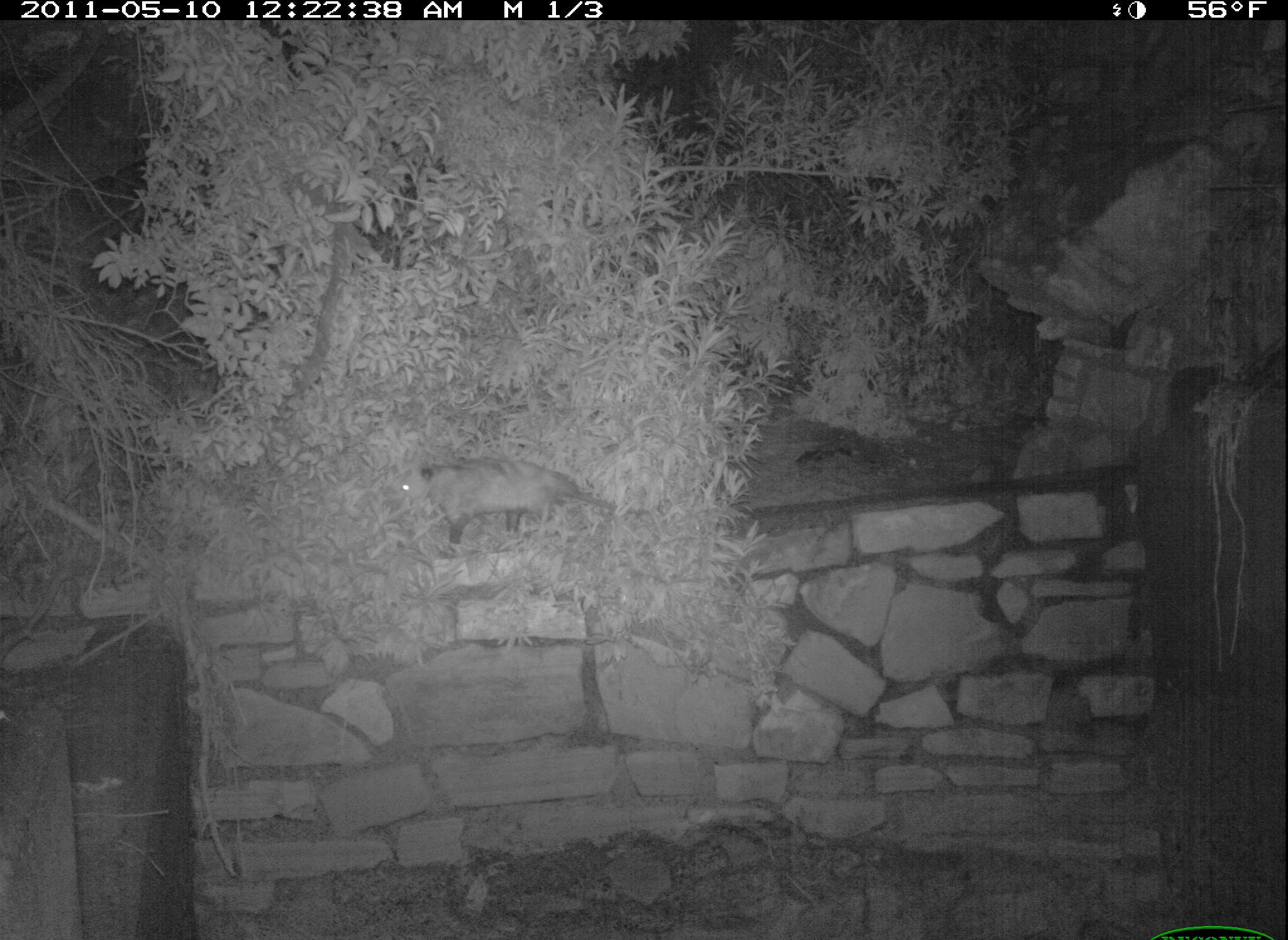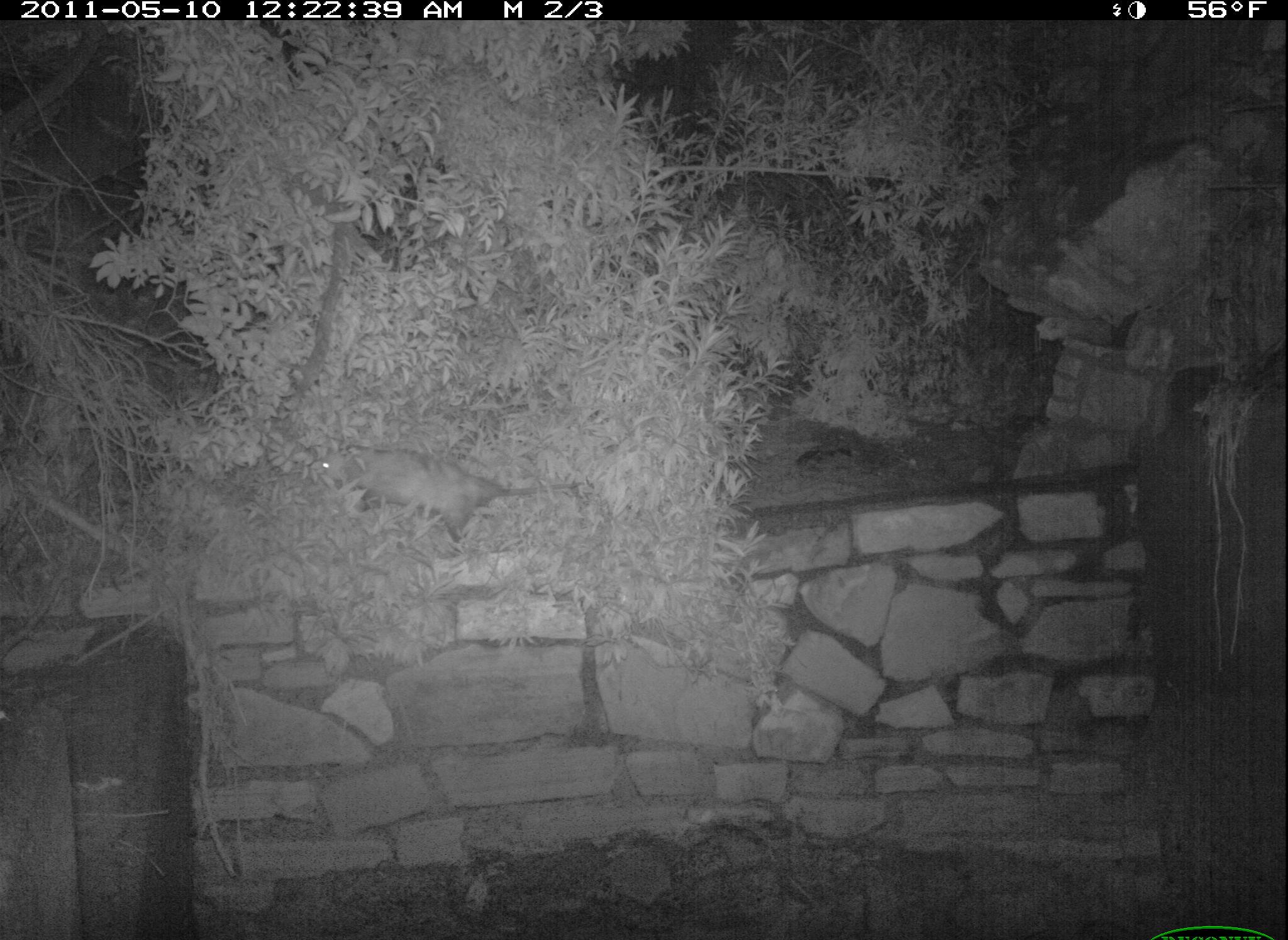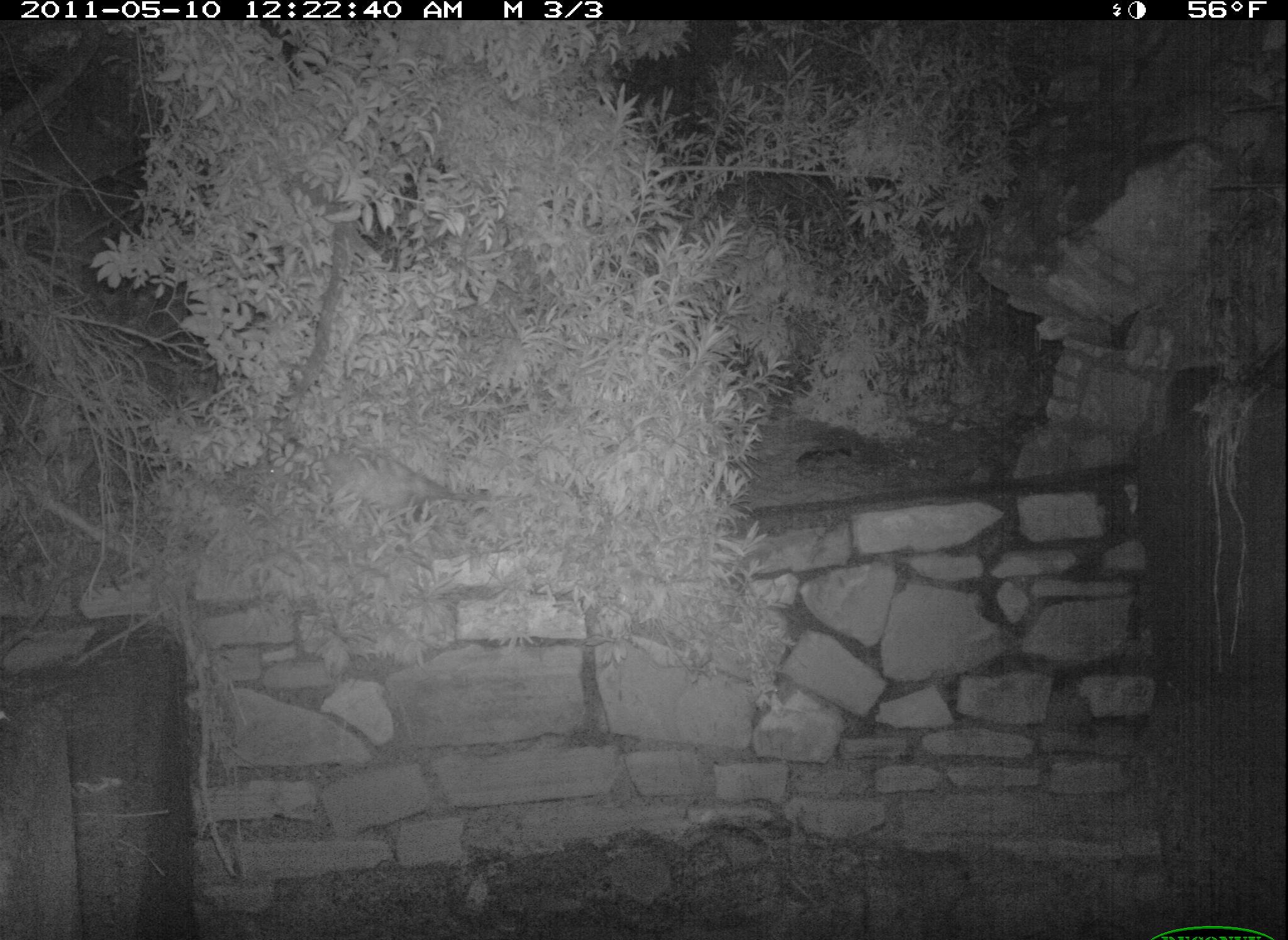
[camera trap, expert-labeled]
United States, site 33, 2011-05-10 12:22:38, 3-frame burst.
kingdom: Animalia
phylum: Chordata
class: Mammalia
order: Didelphimorphia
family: Didelphidae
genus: Didelphis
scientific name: Didelphis virginiana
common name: virginia opossum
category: opossum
Opossum (virginia opossum) (Didelphis virginiana).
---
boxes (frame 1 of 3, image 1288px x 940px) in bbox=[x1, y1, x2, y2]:
opossum: bbox=[398, 441, 663, 555]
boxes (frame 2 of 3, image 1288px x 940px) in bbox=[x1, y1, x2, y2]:
opossum: bbox=[310, 439, 592, 565]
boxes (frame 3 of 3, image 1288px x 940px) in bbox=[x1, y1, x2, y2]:
opossum: bbox=[253, 435, 521, 521]